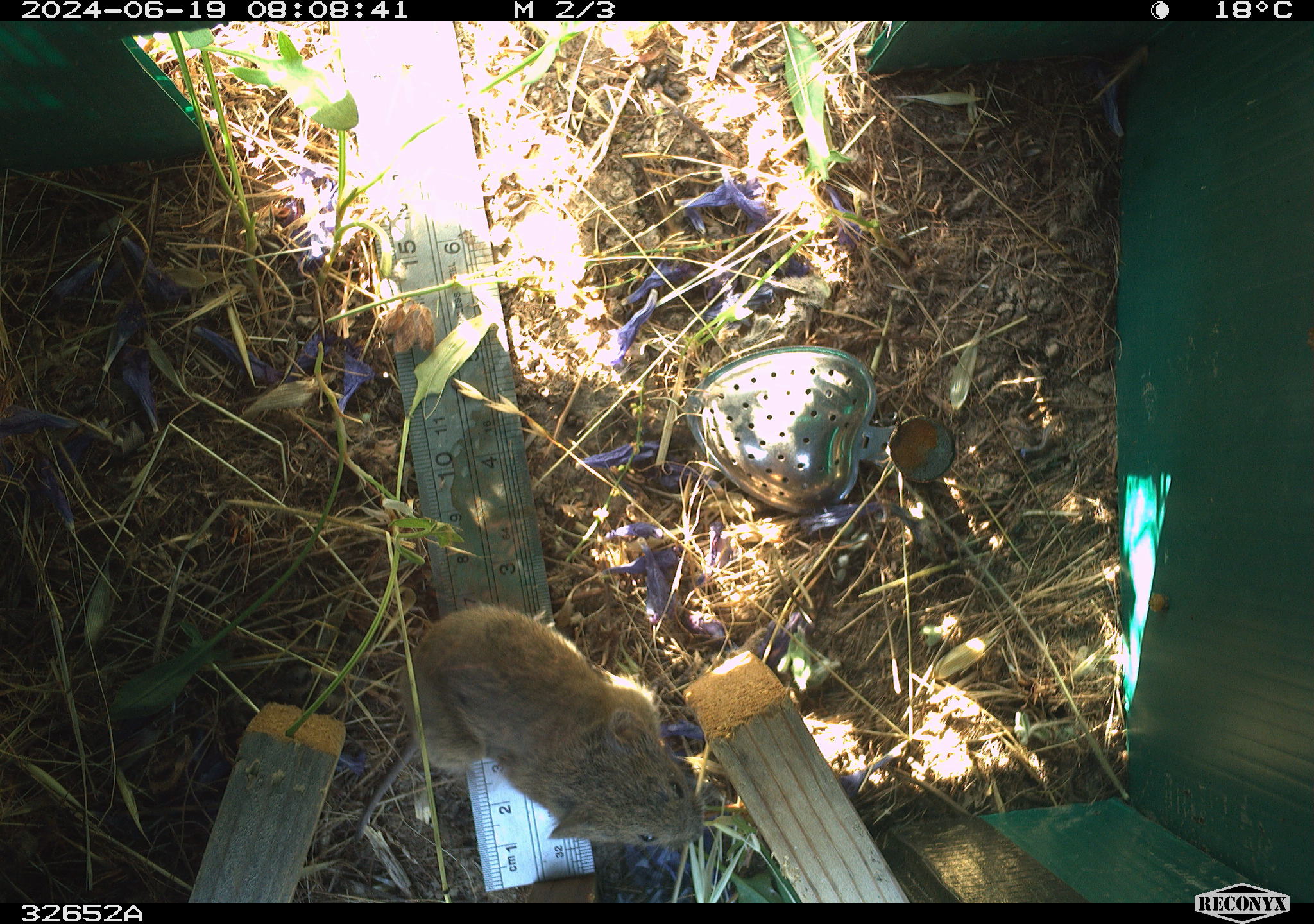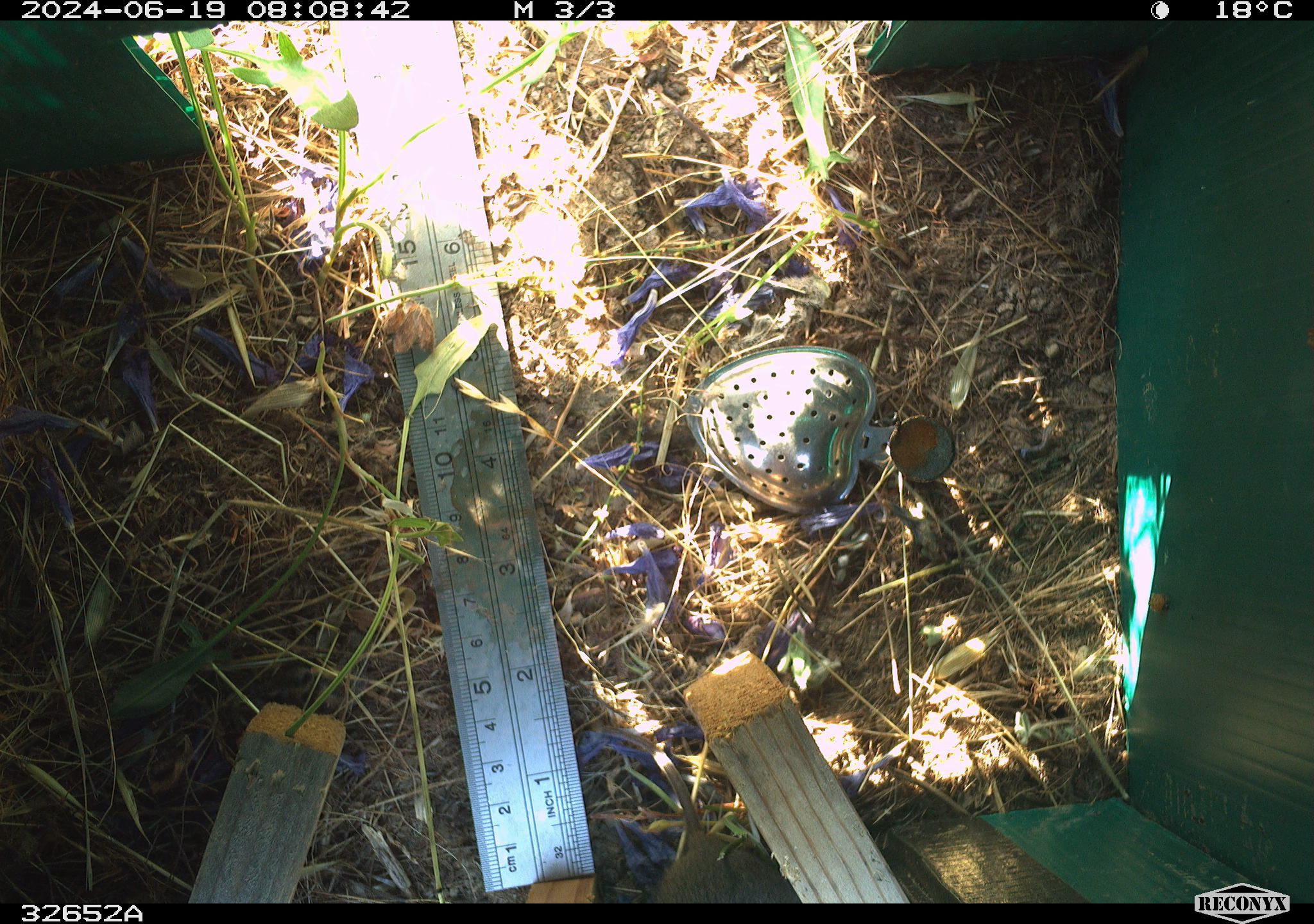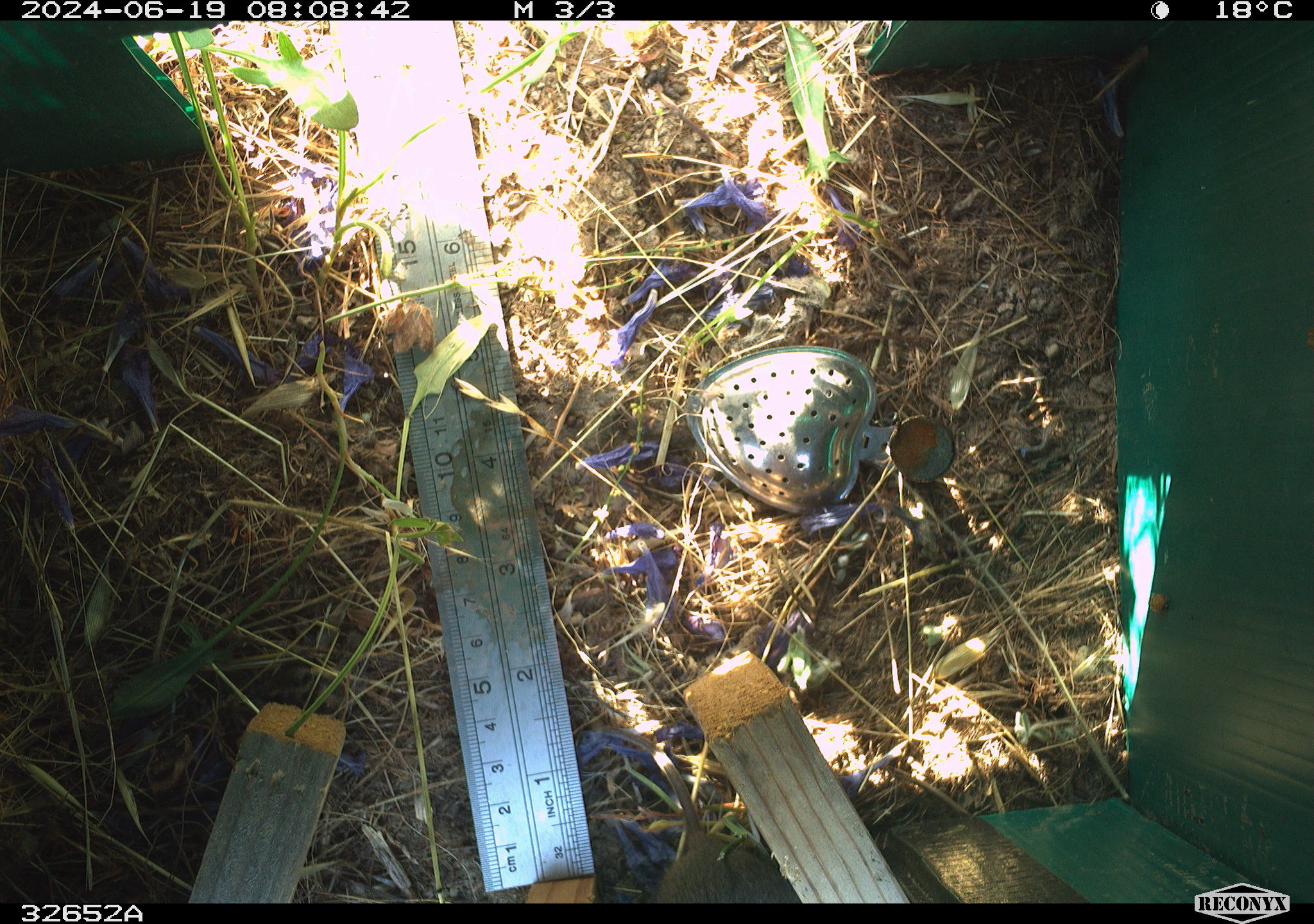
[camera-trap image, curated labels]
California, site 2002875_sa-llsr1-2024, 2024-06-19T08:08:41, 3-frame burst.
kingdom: Animalia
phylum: Chordata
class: Mammalia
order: Rodentia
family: Cricetidae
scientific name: Arvicolinae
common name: voles, lemmings, and muskrats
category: arvicolinae subfamily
Arvicolinae subfamily (voles, lemmings, and muskrats) (Arvicolinae).